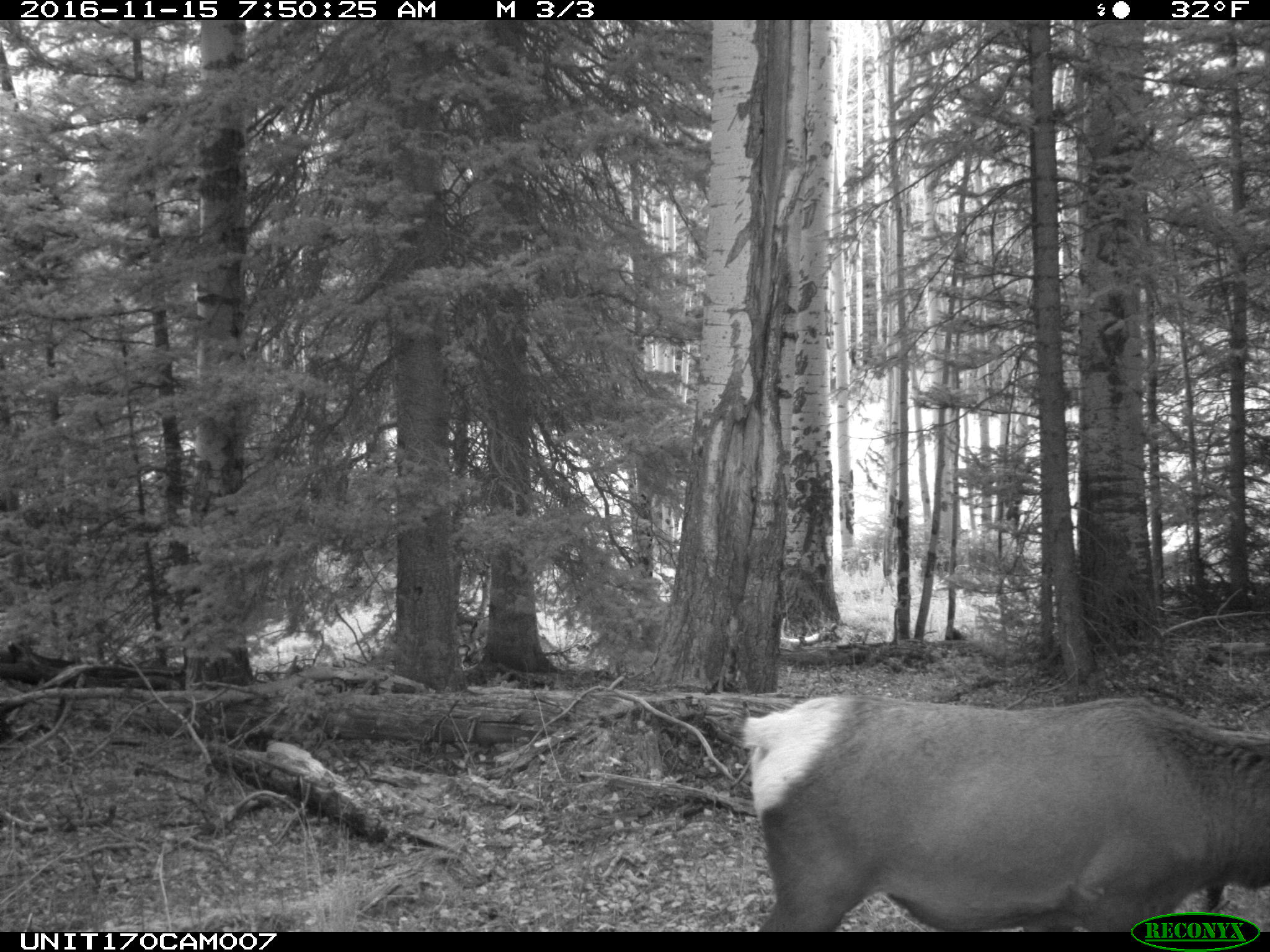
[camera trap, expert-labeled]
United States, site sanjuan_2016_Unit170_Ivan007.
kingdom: Animalia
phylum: Chordata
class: Mammalia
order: Artiodactyla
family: Cervidae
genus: Cervus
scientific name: Cervus elaphus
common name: red deer